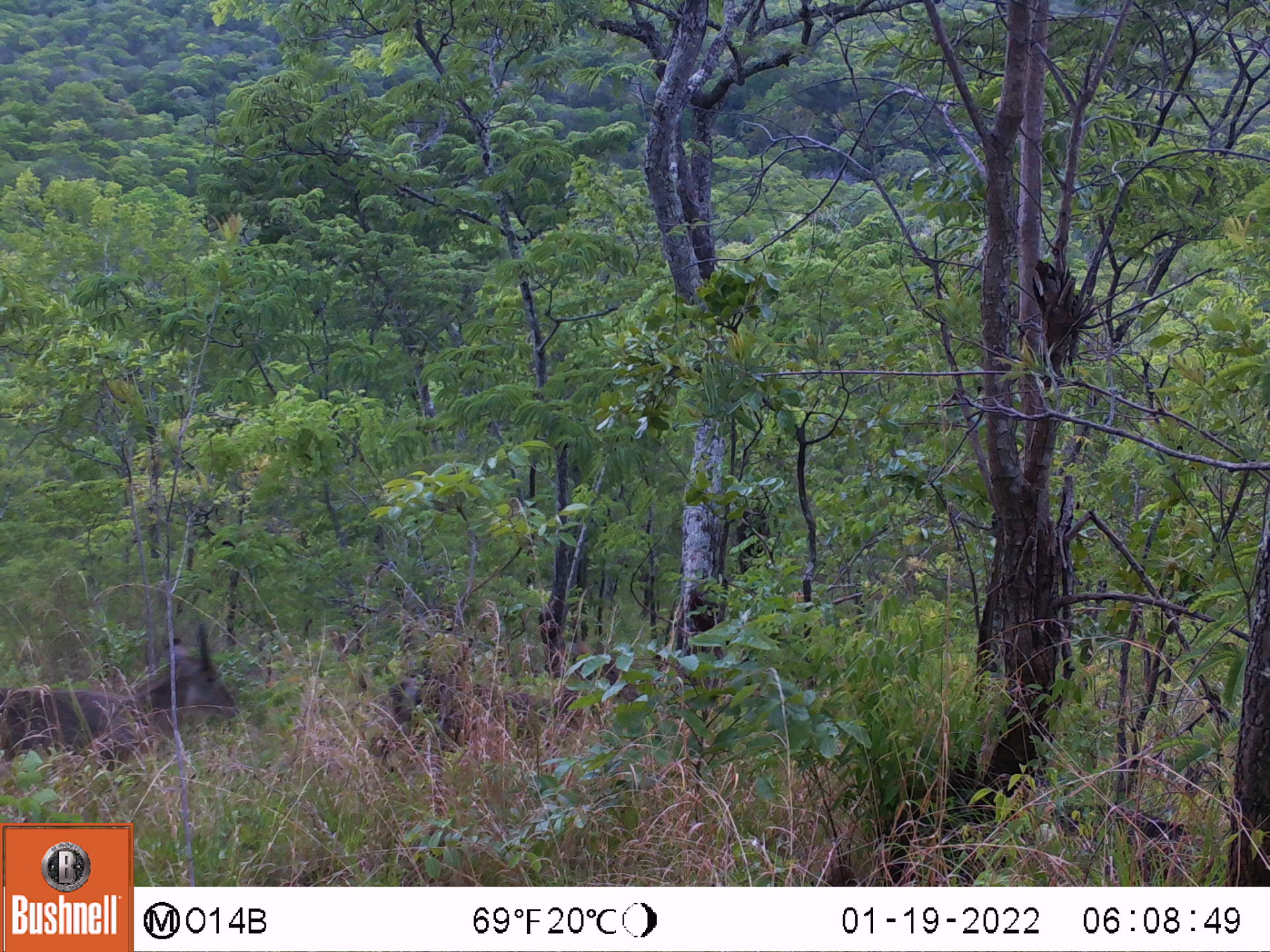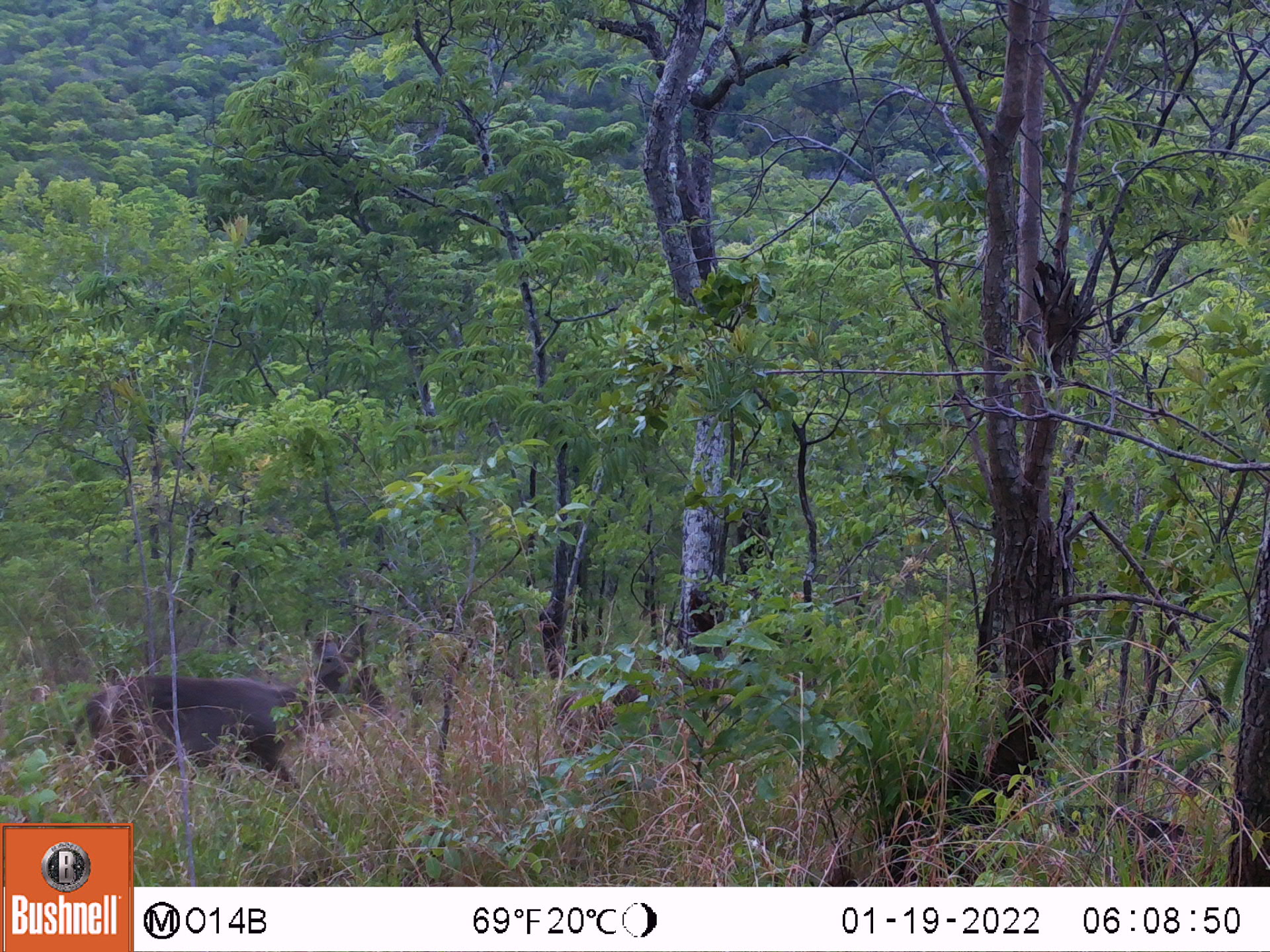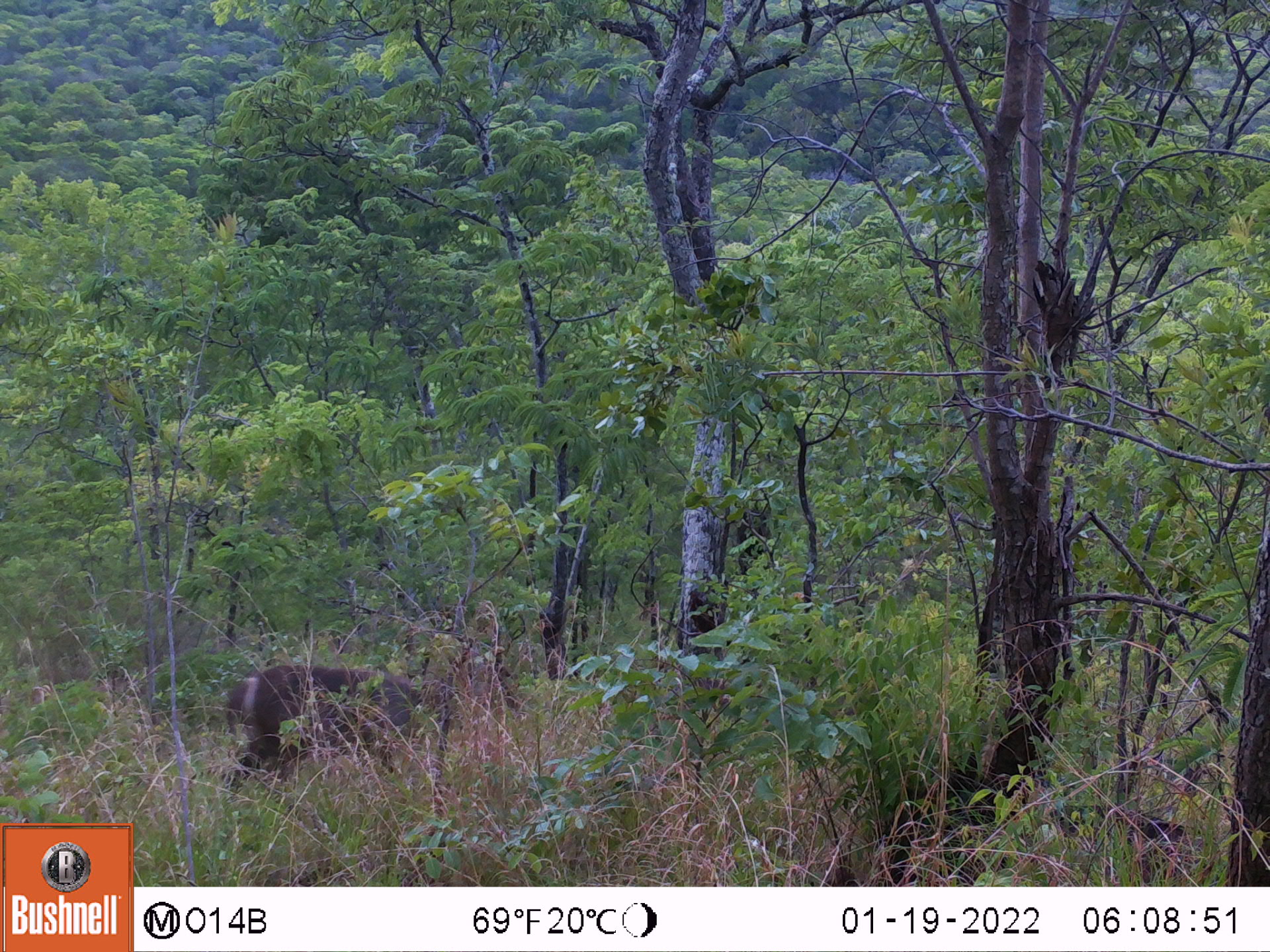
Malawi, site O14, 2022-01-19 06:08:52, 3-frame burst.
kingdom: Animalia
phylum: Chordata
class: Mammalia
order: Artiodactyla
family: Bovidae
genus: Kobus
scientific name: Kobus ellipsiprymnus ellipsiprymnus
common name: common waterbuck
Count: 1.